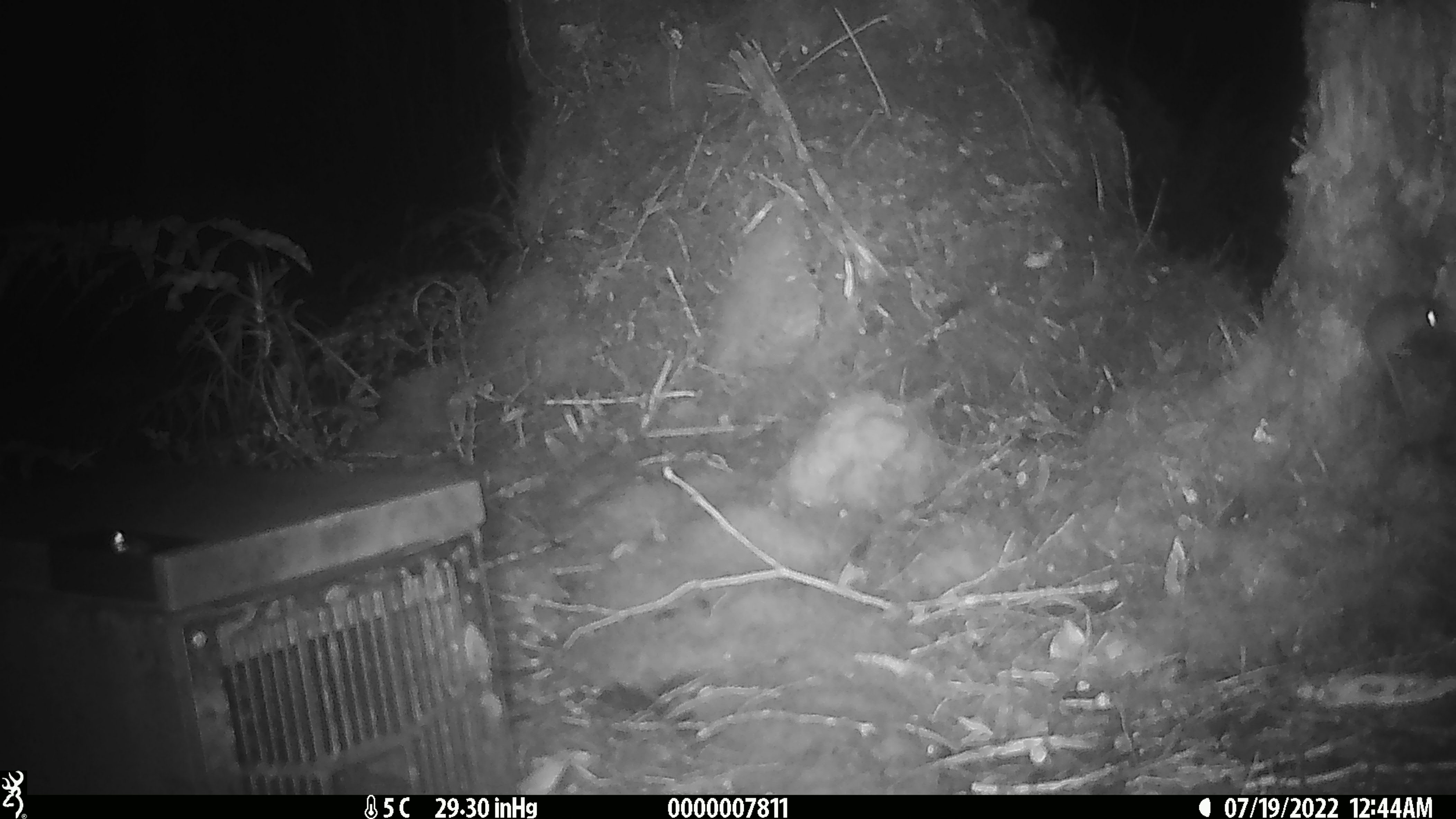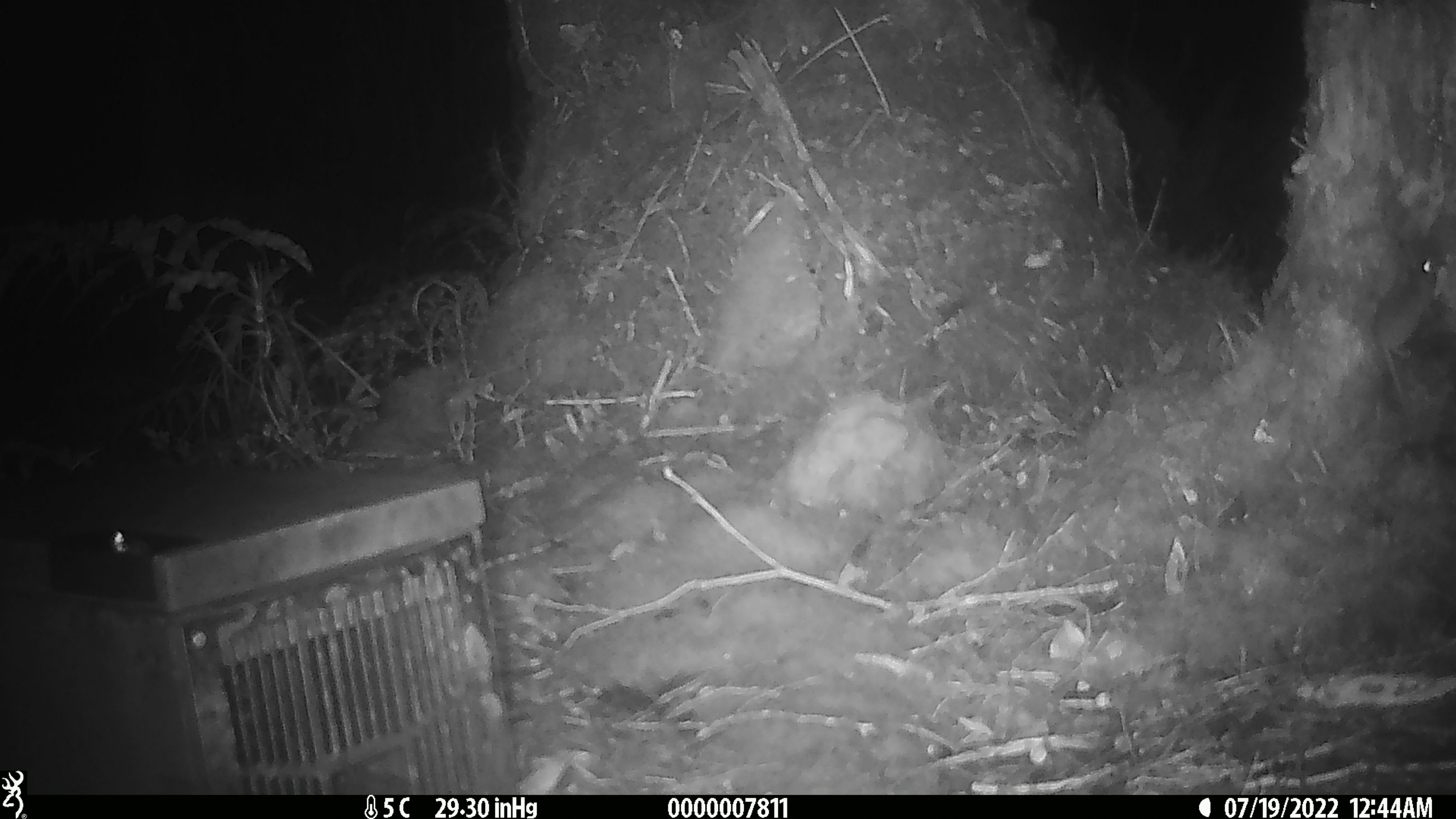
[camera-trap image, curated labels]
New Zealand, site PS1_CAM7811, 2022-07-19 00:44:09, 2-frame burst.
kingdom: Animalia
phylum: Chordata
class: Mammalia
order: Rodentia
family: Muridae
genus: Mus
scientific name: Mus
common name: mouse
Mouse (Mus).